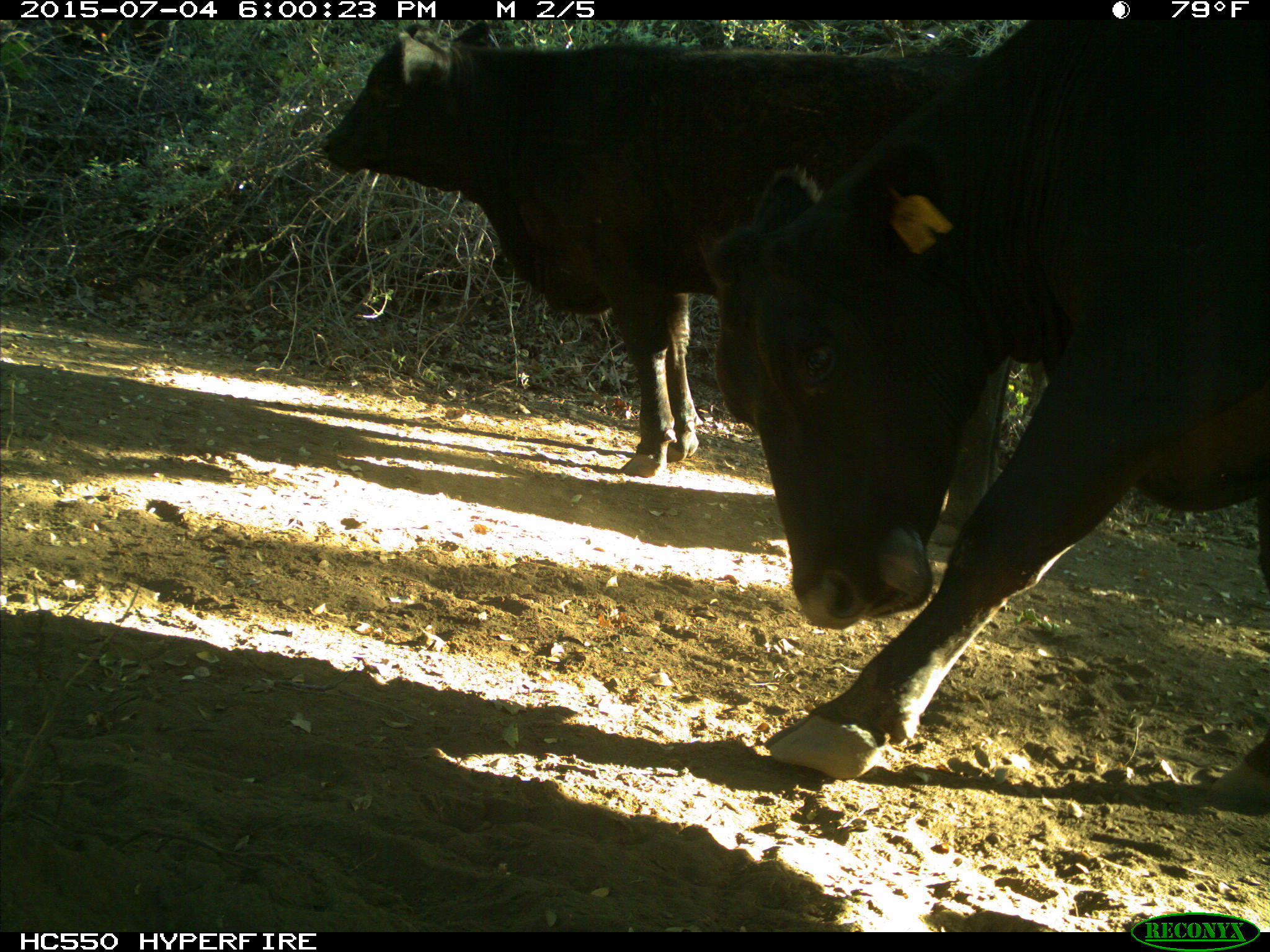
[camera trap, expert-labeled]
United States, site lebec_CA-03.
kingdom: Animalia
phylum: Chordata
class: Mammalia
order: Artiodactyla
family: Bovidae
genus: Bos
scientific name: Bos taurus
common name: domestic cow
Bos taurus (domestic cow).